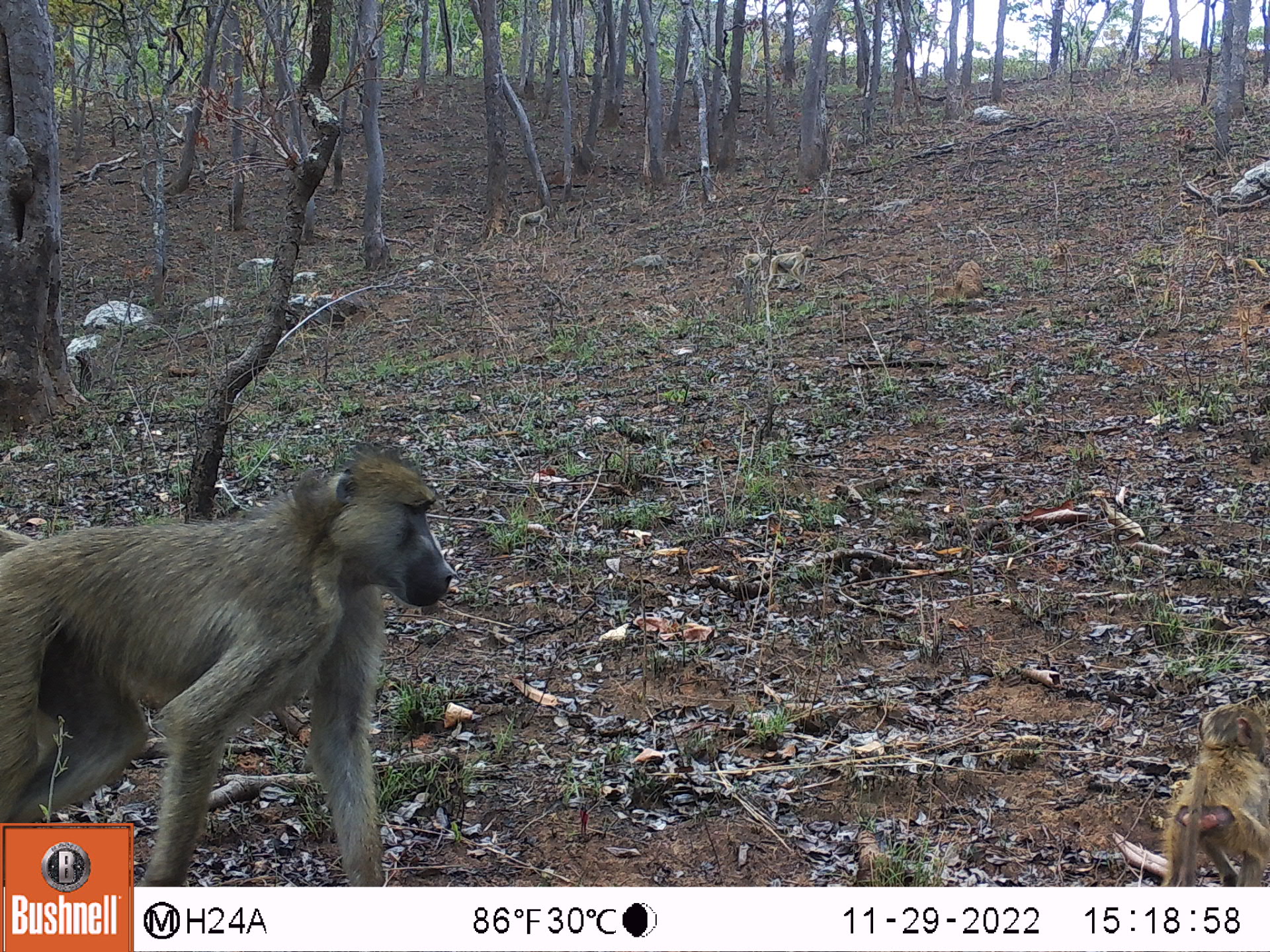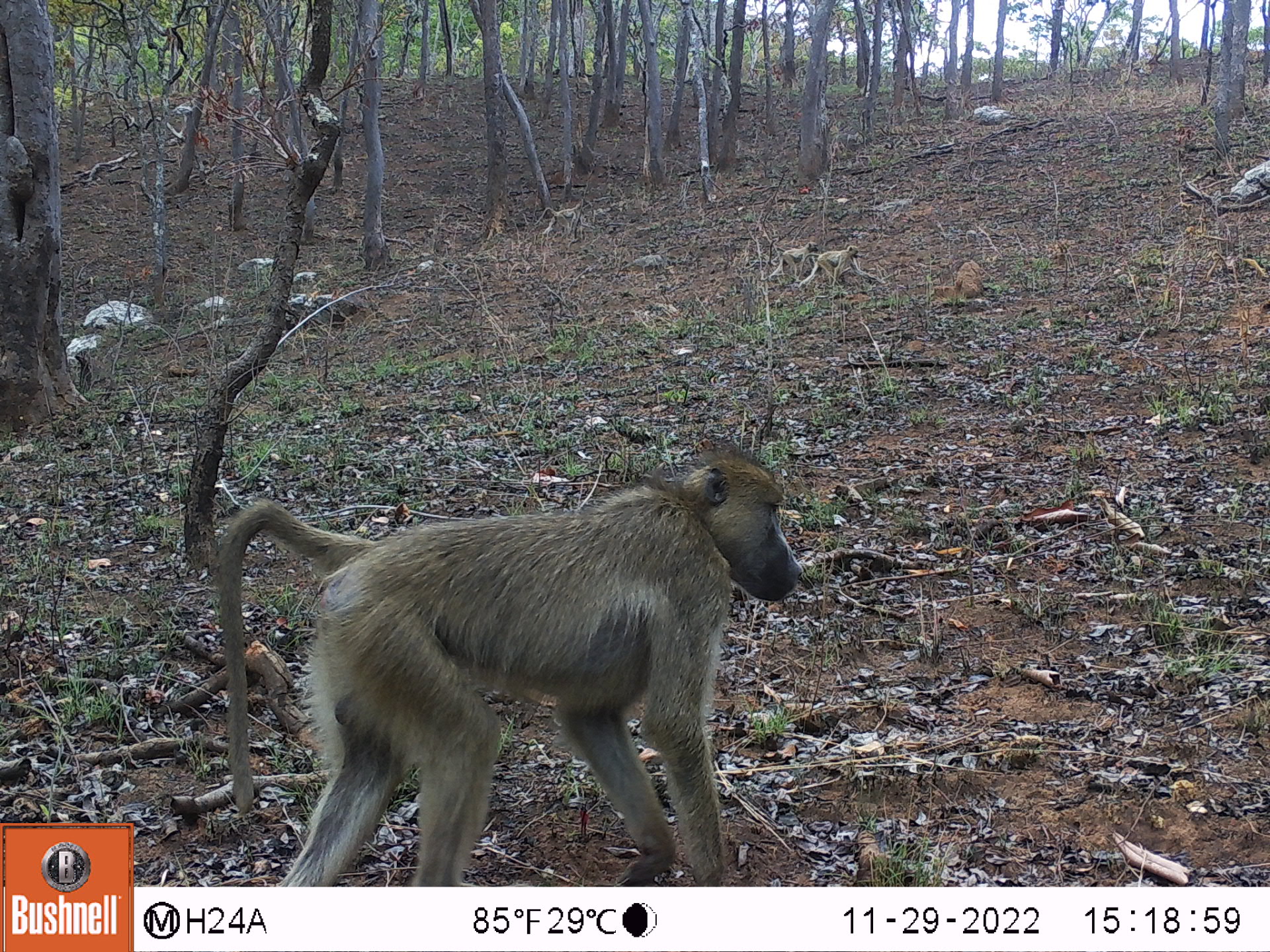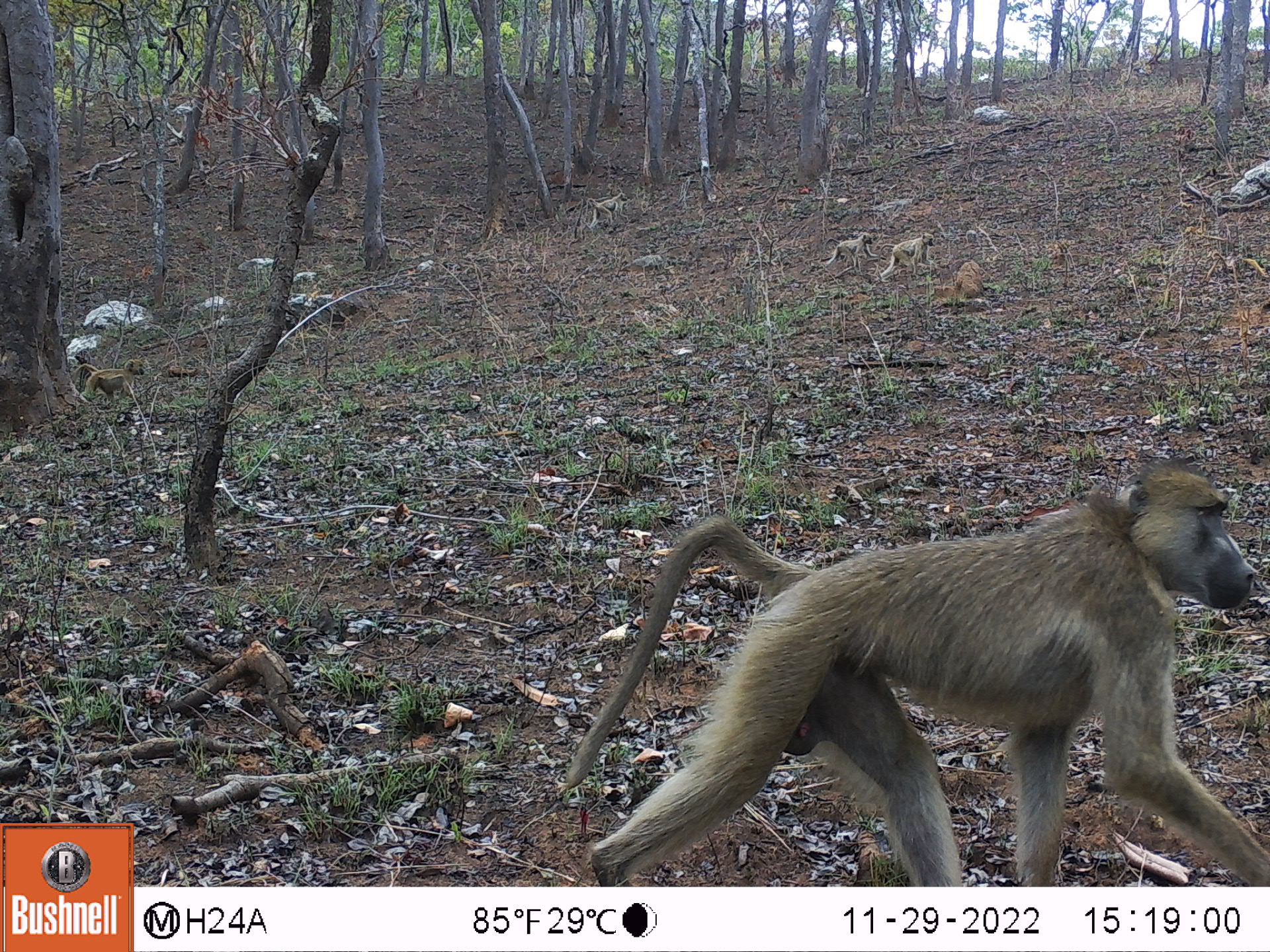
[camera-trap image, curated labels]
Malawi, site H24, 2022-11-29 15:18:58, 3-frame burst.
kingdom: Animalia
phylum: Chordata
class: Mammalia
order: Primates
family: Cercopithecidae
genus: Papio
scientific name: Papio cynocephalus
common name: yellow baboon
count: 2